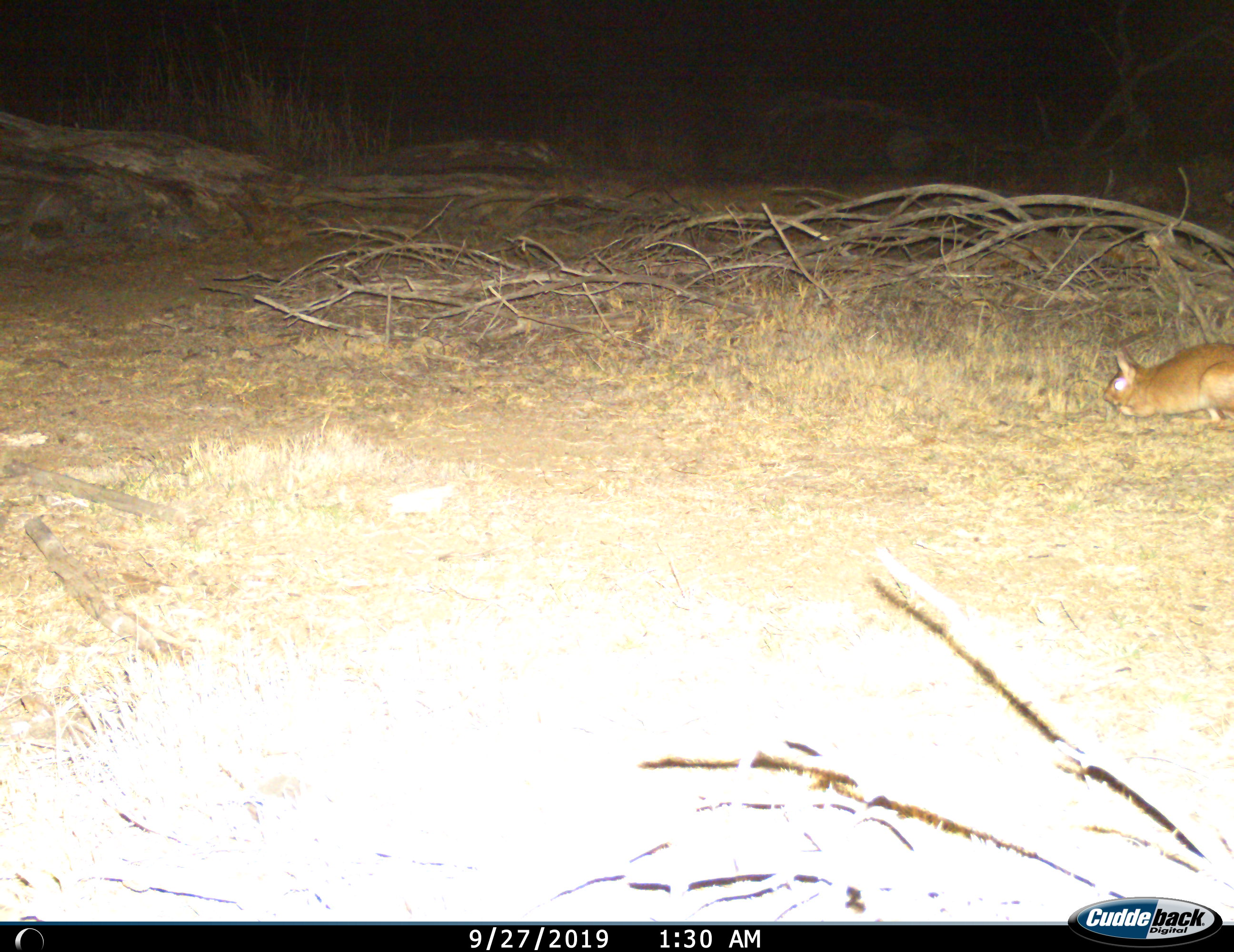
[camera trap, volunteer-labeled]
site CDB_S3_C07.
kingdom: Animalia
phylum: Chordata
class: Mammalia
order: Rodentia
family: Pedetidae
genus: Pedetes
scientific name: Pedetes capensis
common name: springhare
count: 1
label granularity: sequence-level